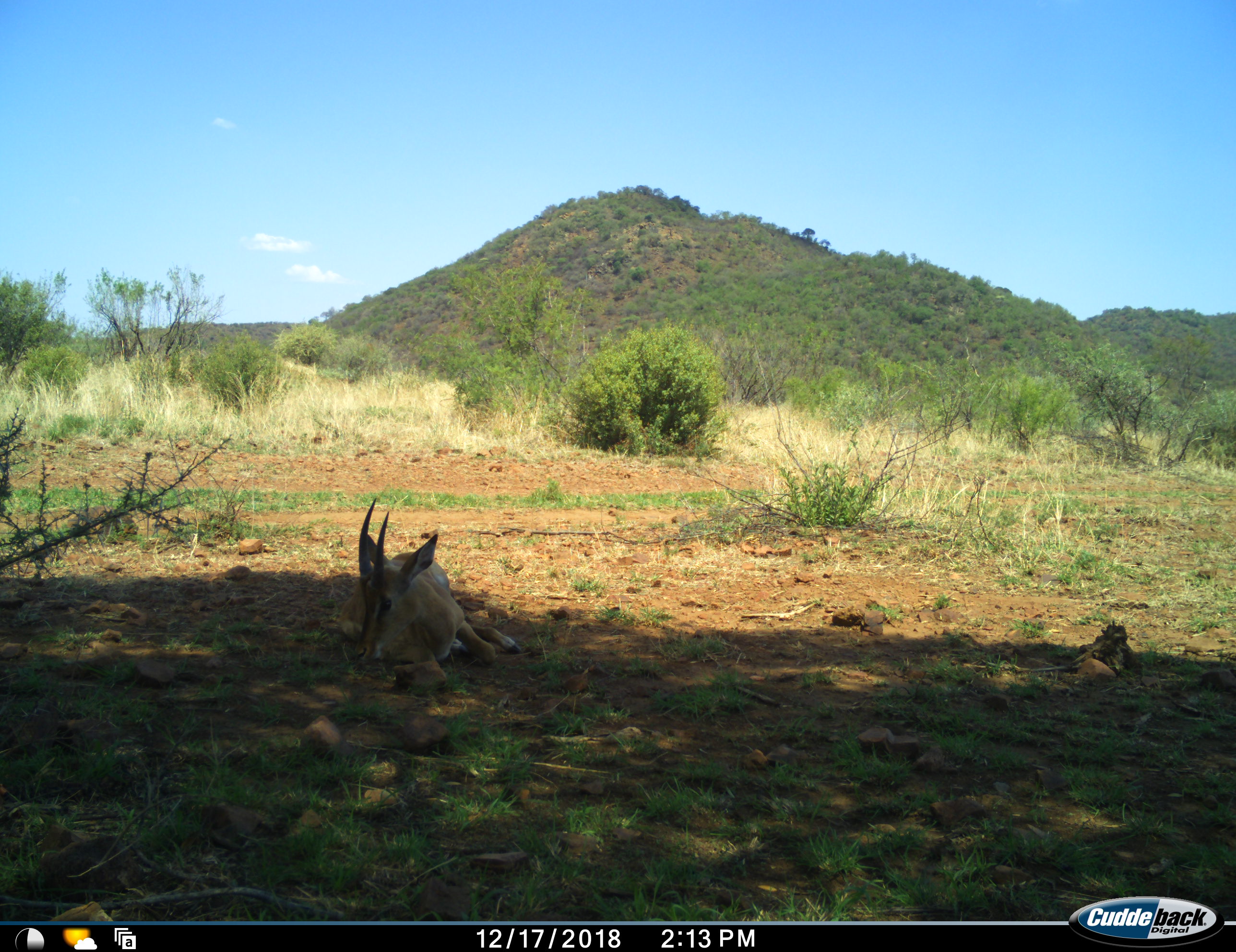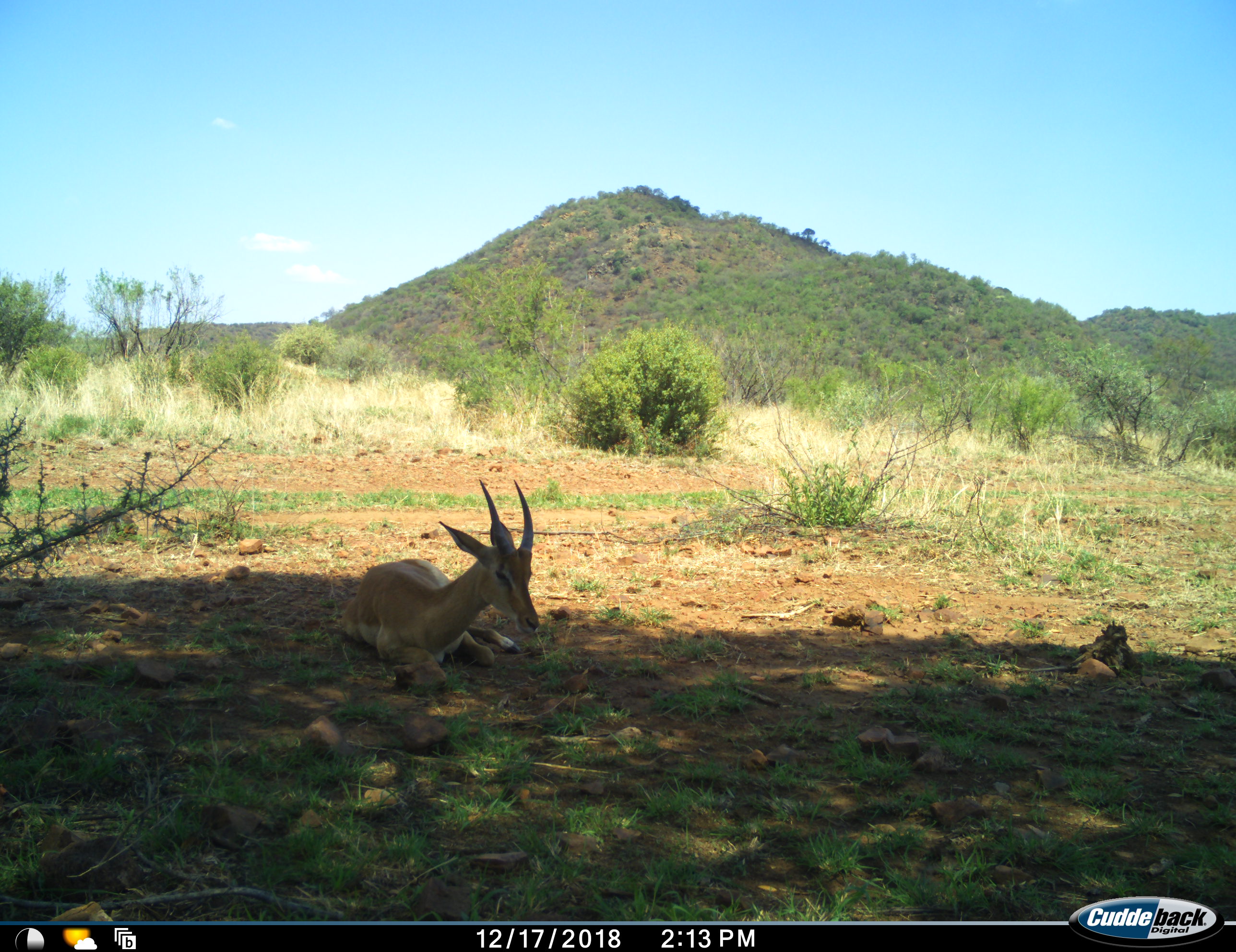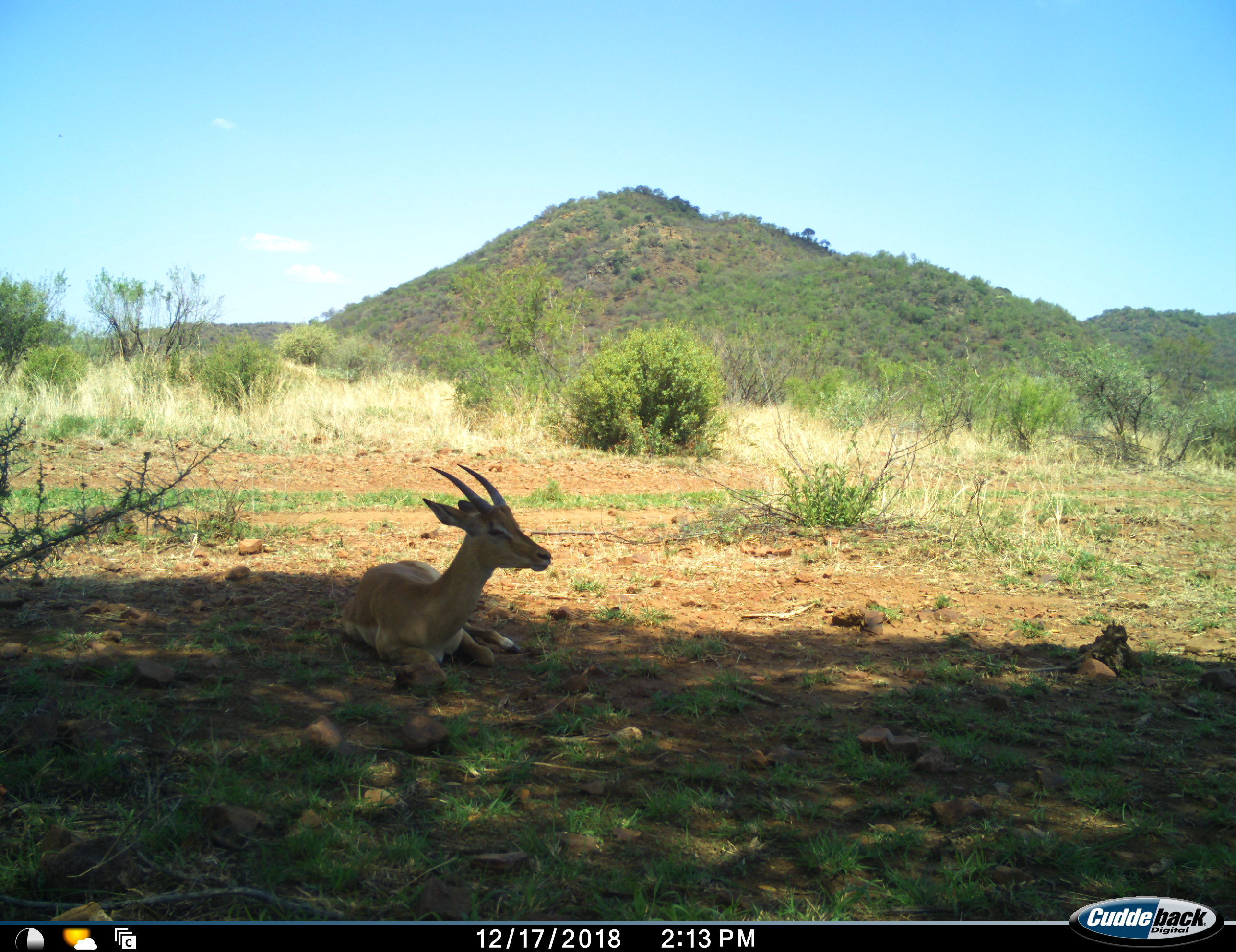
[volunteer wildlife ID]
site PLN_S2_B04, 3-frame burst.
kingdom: Animalia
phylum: Chordata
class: Mammalia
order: Artiodactyla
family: Bovidae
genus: Aepyceros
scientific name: Aepyceros melampus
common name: impala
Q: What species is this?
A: Impala (Aepyceros melampus).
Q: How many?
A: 1.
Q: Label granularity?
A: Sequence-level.